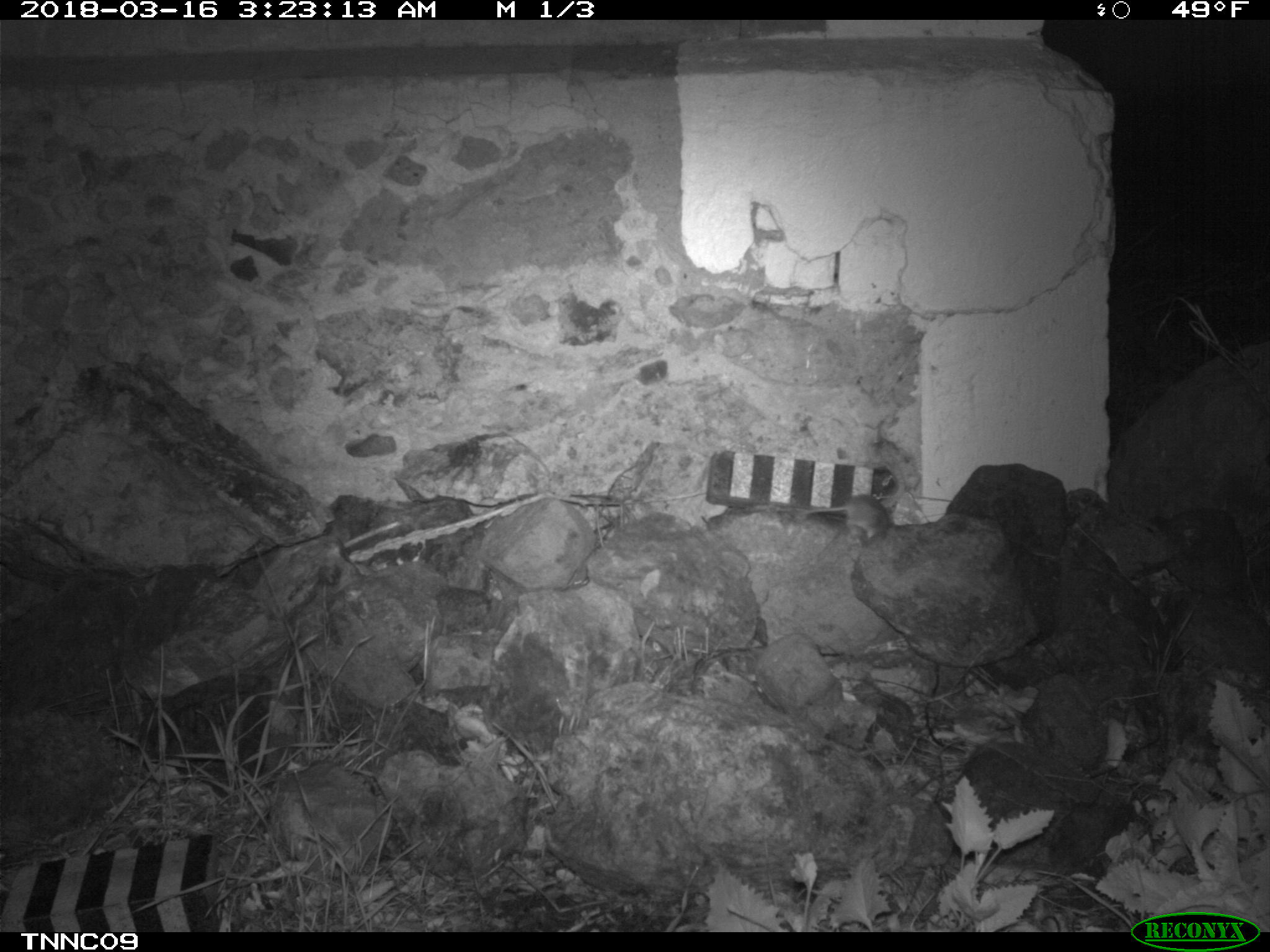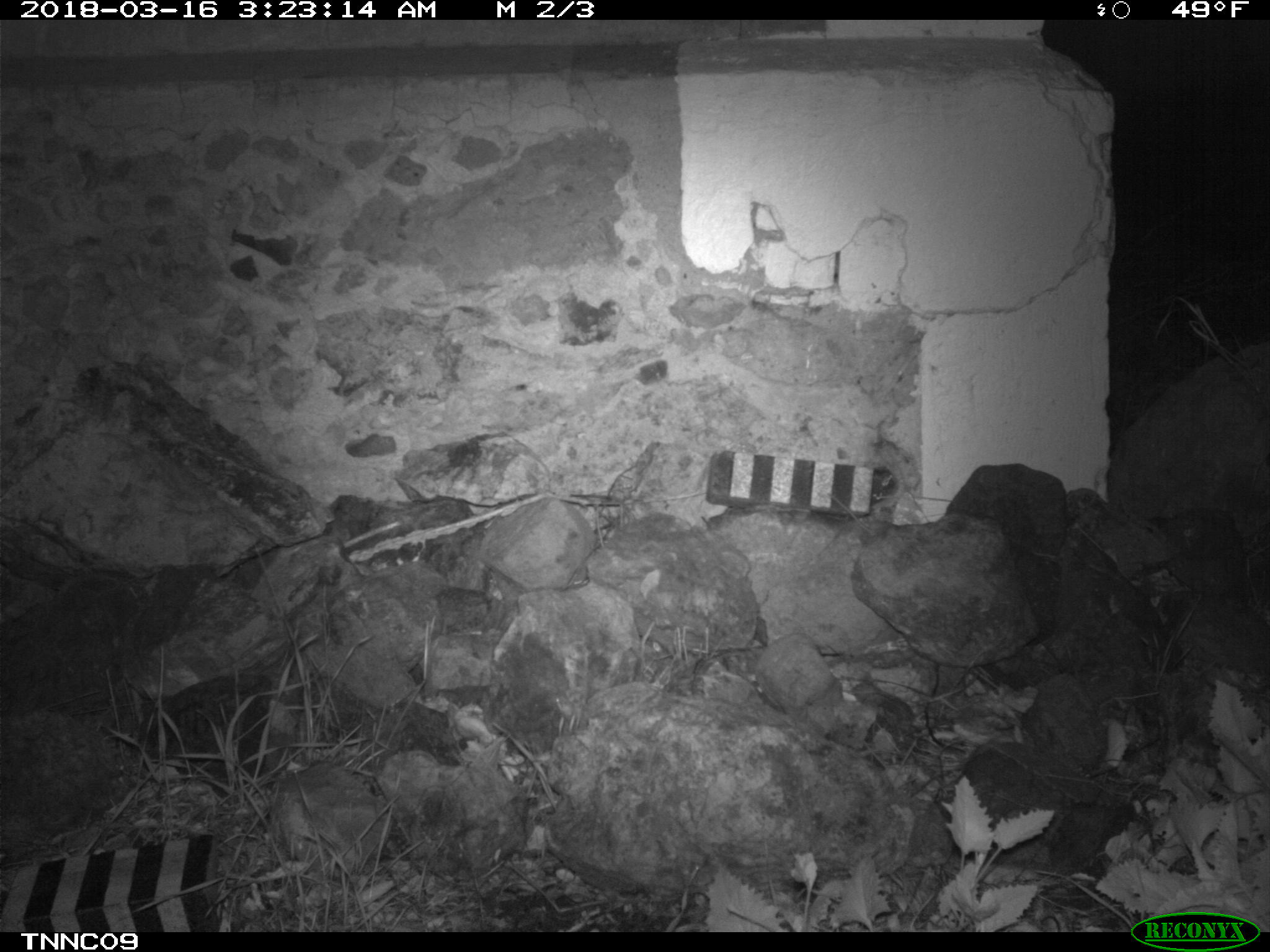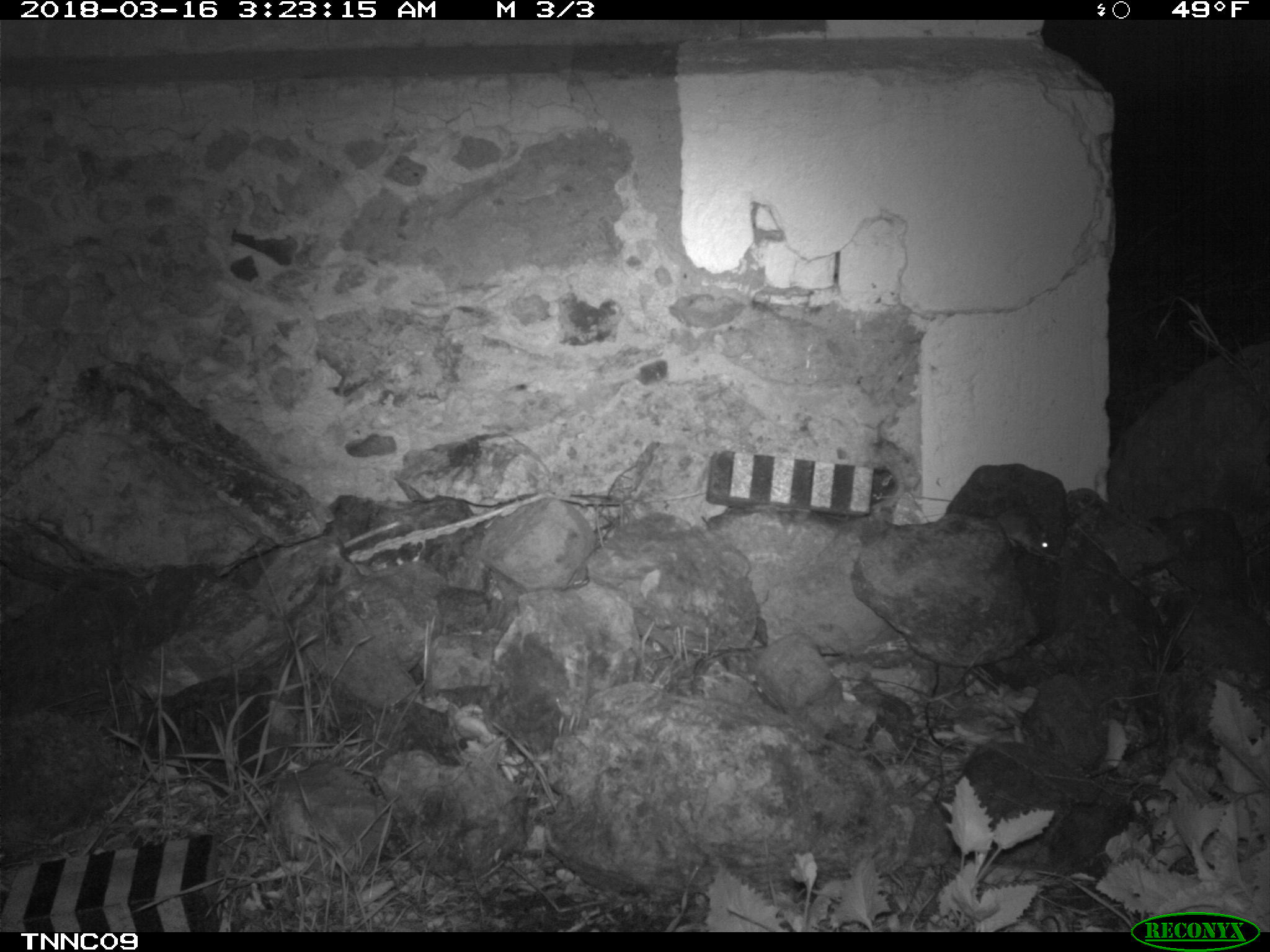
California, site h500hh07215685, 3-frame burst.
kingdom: Animalia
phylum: Chordata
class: Mammalia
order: Rodentia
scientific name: Rodentia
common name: rodent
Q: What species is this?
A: Rodent (Rodentia).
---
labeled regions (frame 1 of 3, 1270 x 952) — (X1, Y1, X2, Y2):
rodent: (802, 493, 887, 542)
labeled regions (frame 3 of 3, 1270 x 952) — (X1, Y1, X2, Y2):
rodent: (994, 503, 1057, 555)